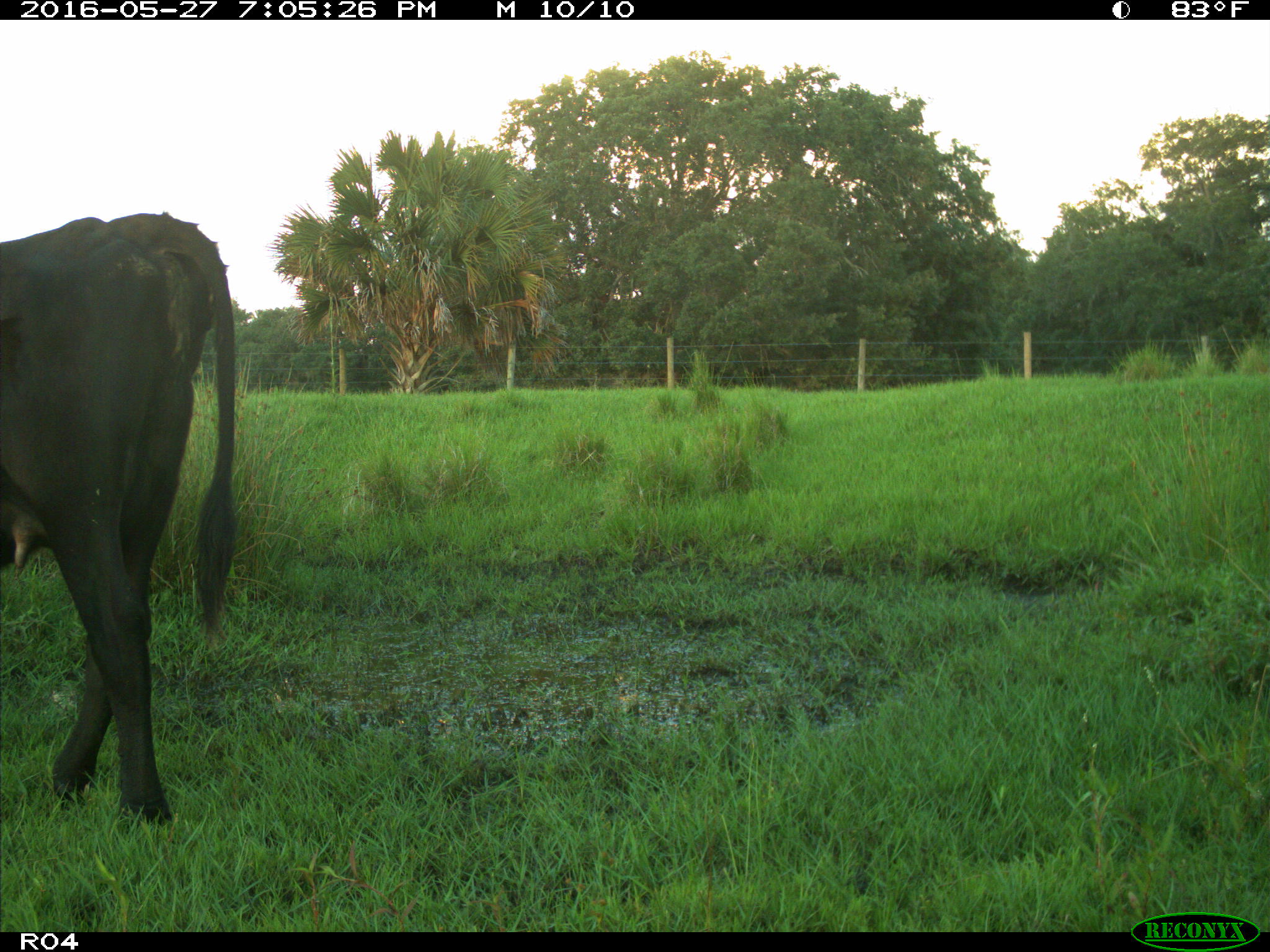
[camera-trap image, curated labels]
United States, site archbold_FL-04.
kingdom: Animalia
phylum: Chordata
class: Mammalia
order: Artiodactyla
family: Bovidae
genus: Bos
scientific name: Bos taurus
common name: domestic cow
Bos taurus (domestic cow).